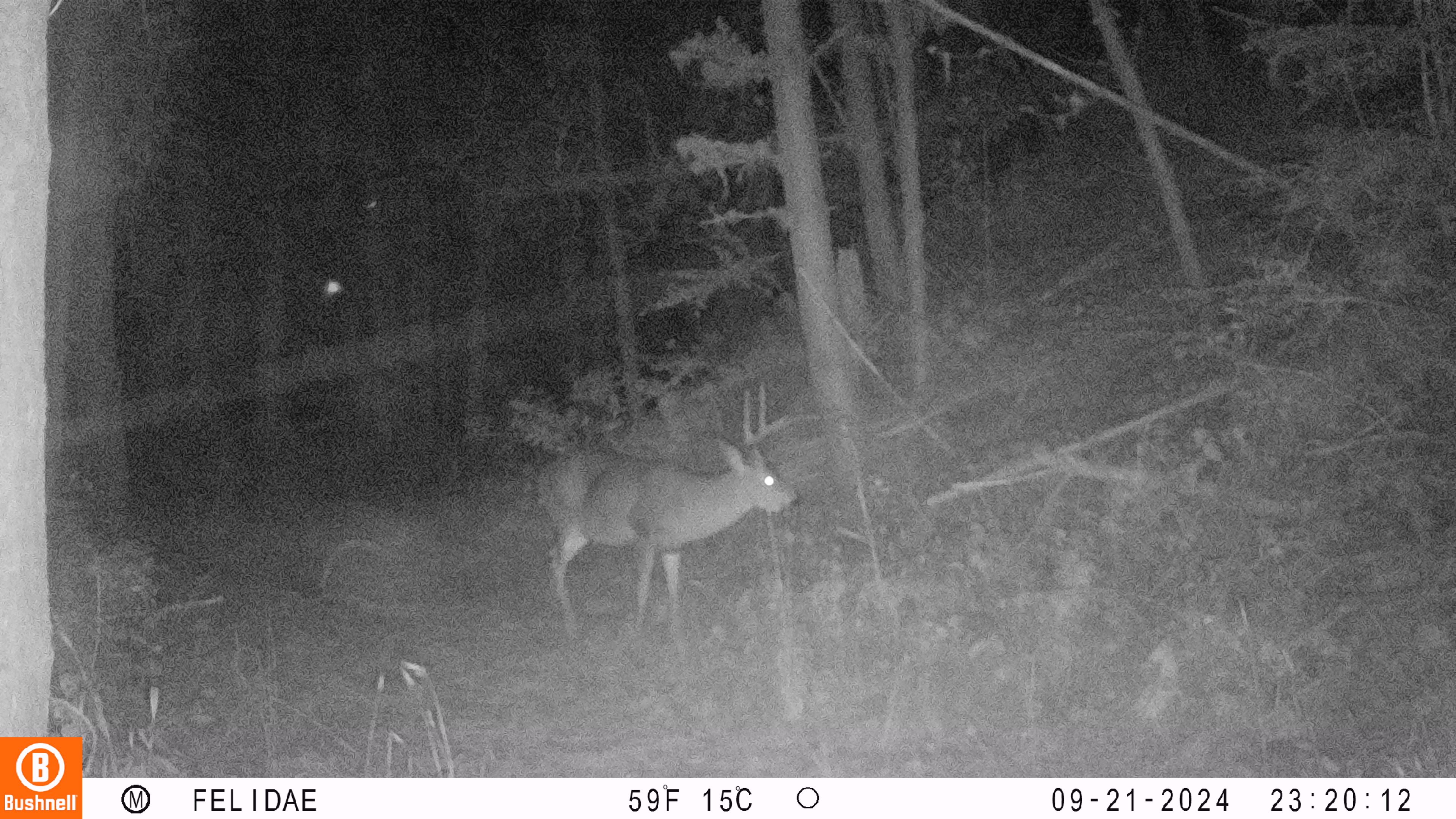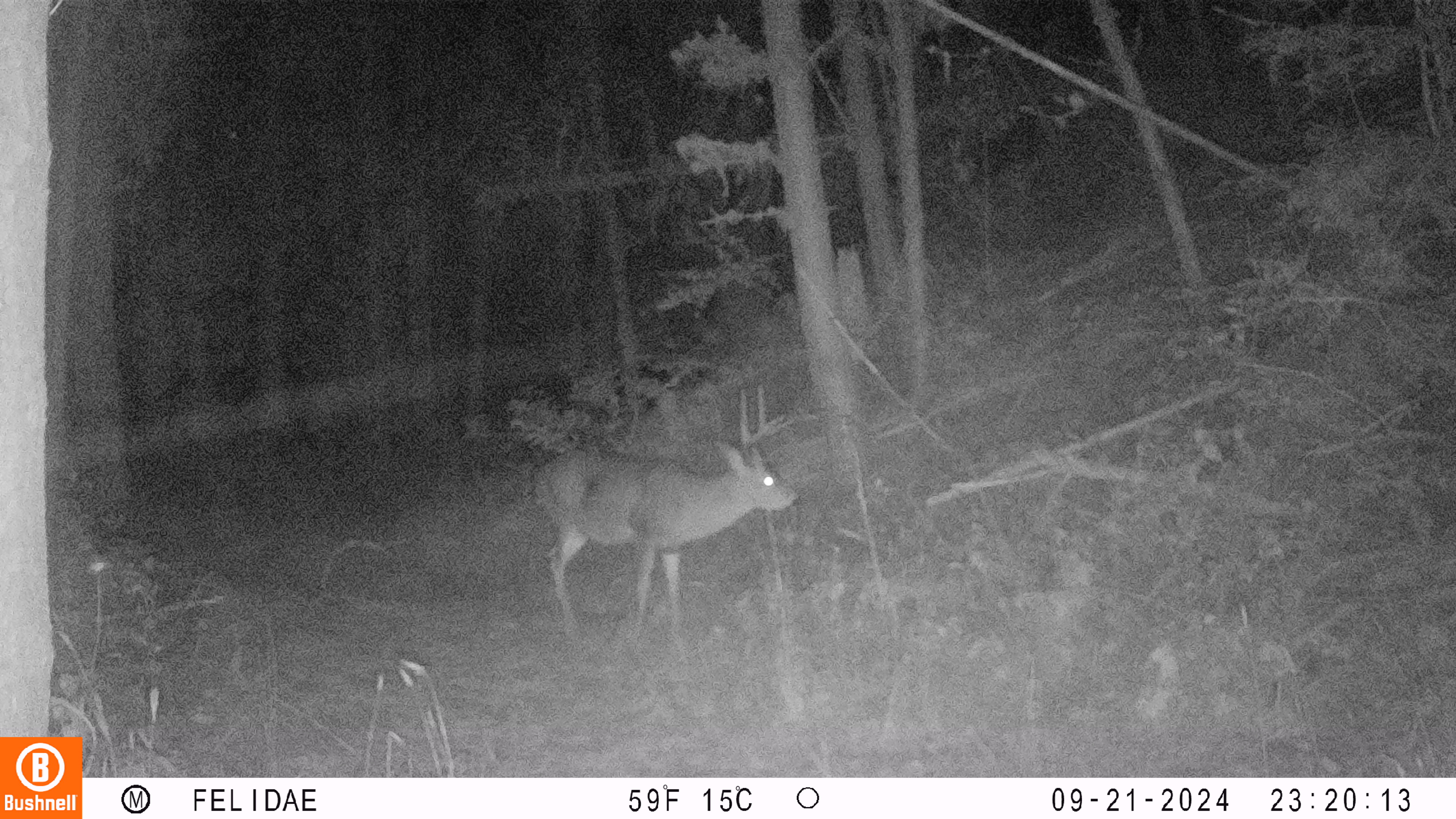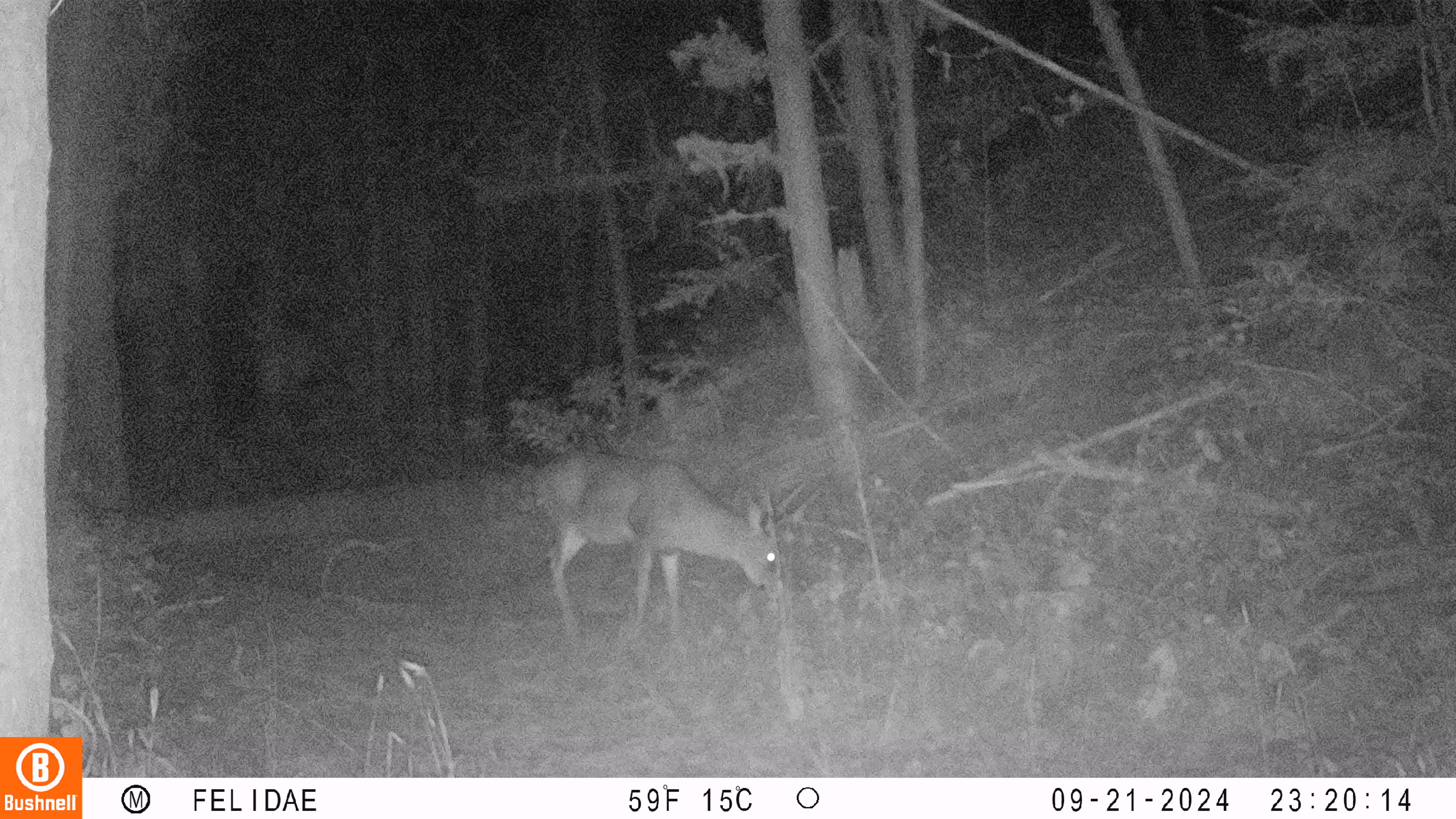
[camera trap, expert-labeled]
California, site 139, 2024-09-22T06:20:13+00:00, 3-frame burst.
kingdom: Animalia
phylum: Chordata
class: Mammalia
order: Artiodactyla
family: Cervidae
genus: Odocoileus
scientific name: Odocoileus hemionus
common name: mule deer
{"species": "mule deer (Odocoileus hemionus)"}